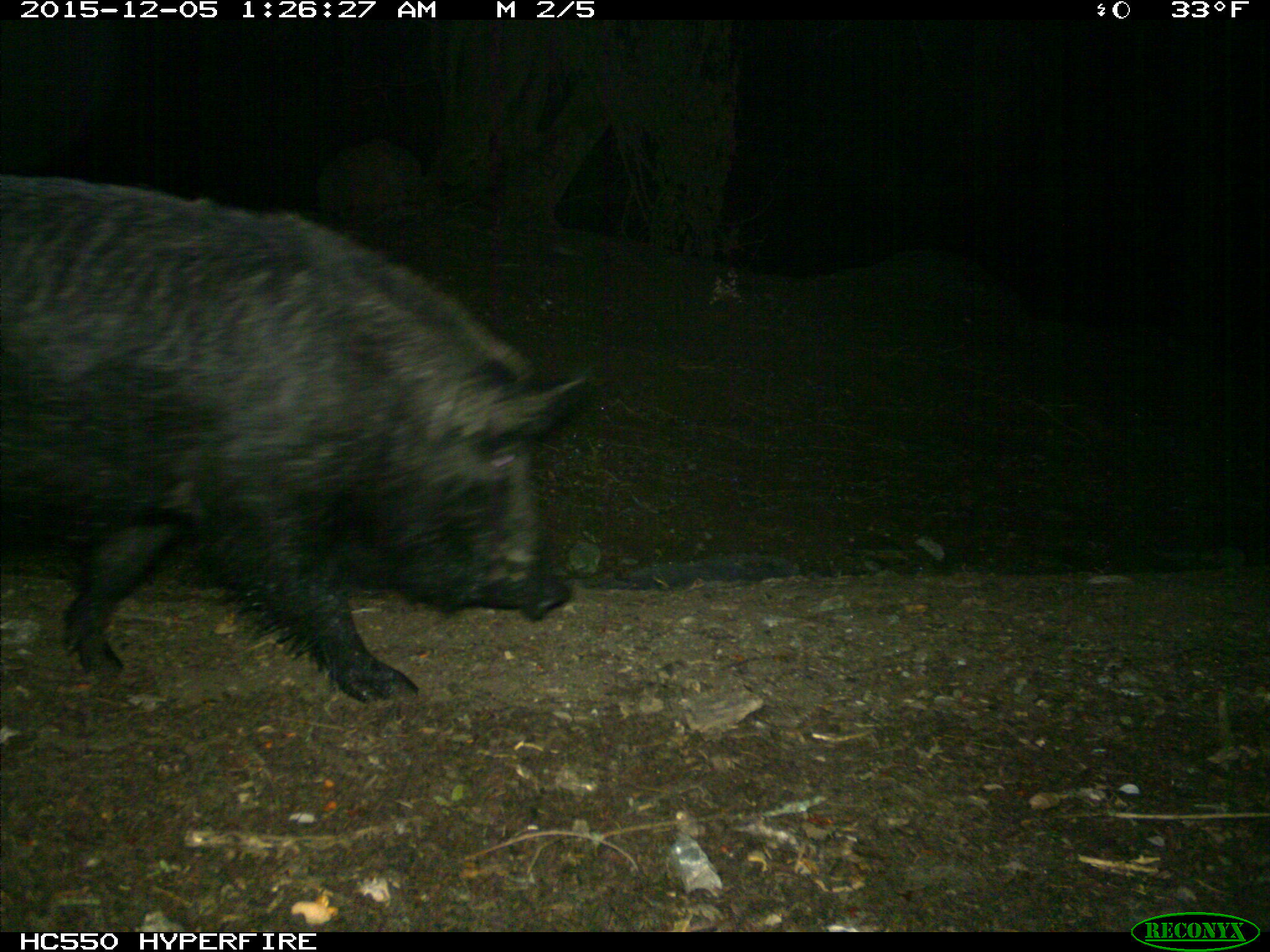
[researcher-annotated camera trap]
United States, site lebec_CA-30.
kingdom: Animalia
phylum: Chordata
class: Mammalia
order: Artiodactyla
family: Suidae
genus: Sus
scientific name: Sus scrofa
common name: wild boar